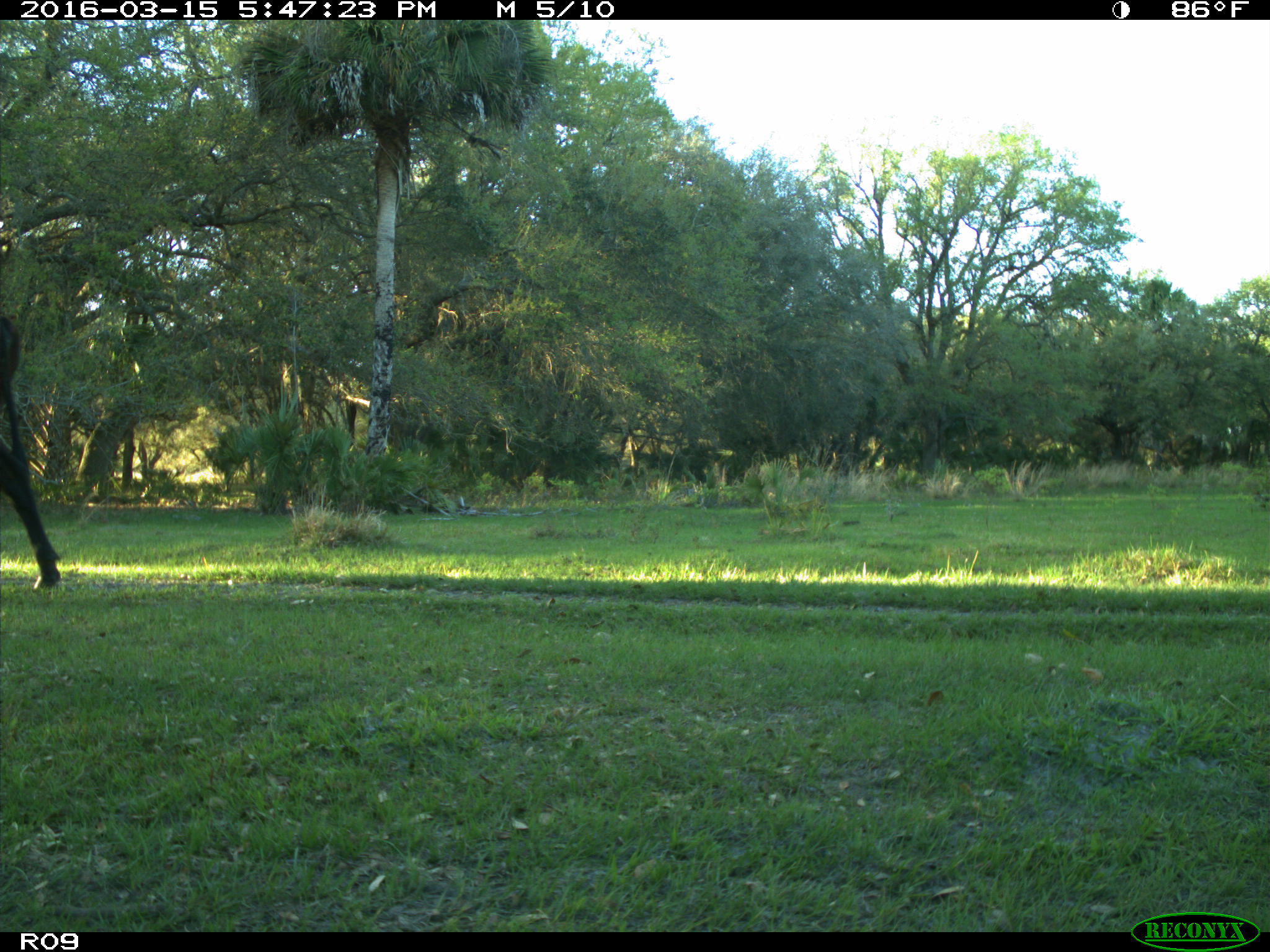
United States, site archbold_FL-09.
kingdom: Animalia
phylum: Chordata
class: Mammalia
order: Artiodactyla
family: Bovidae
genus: Bos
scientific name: Bos taurus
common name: domestic cow